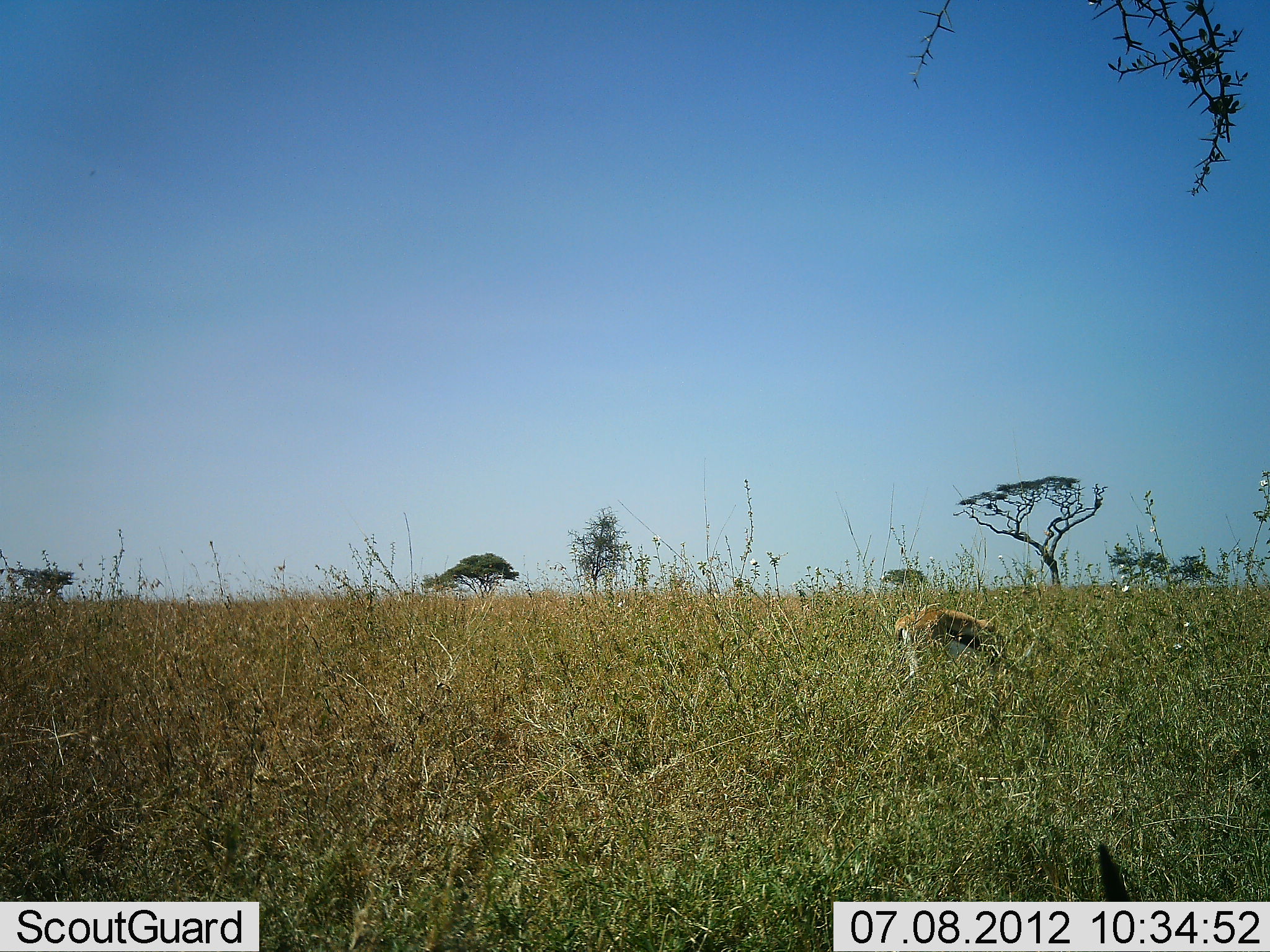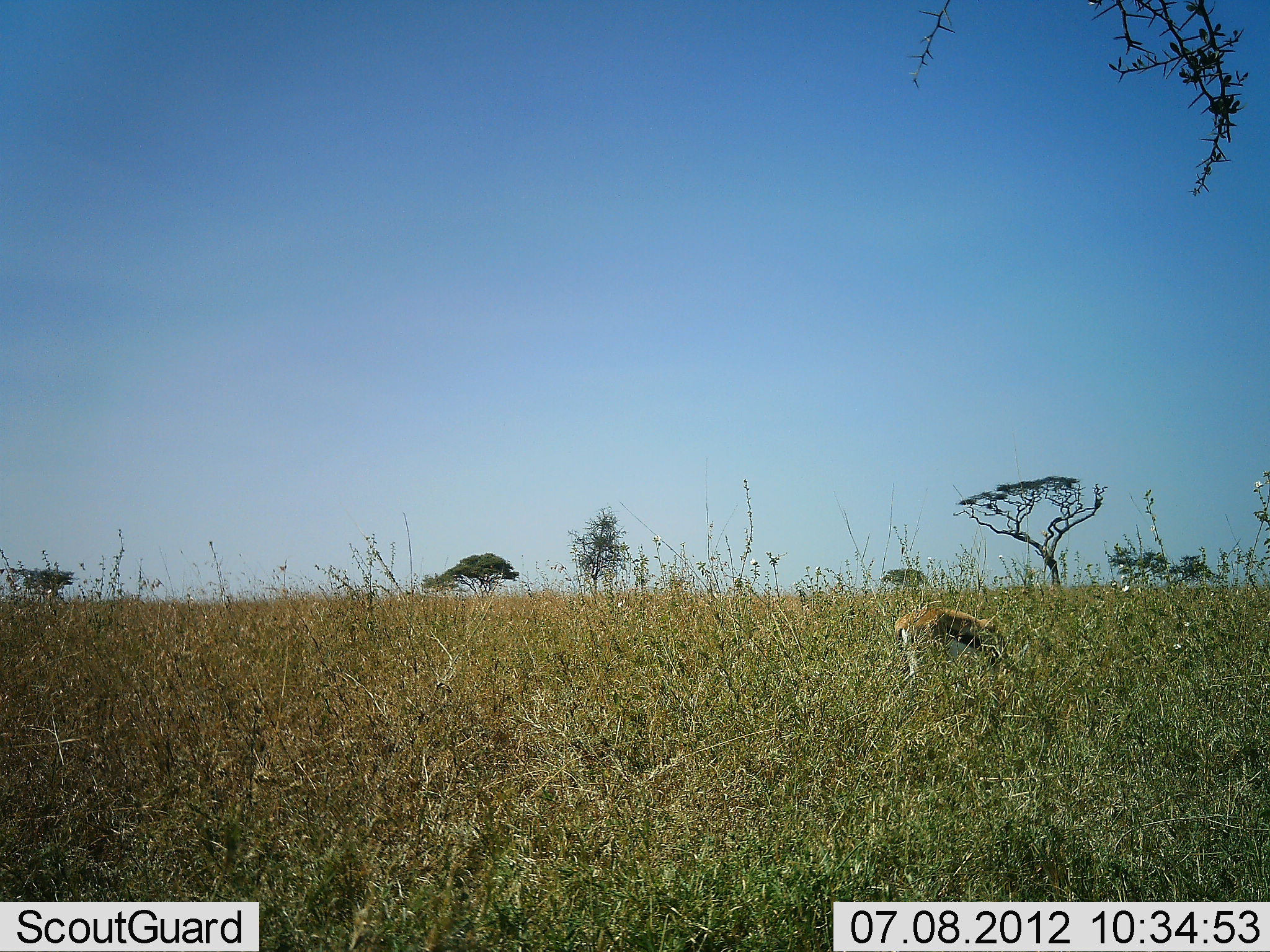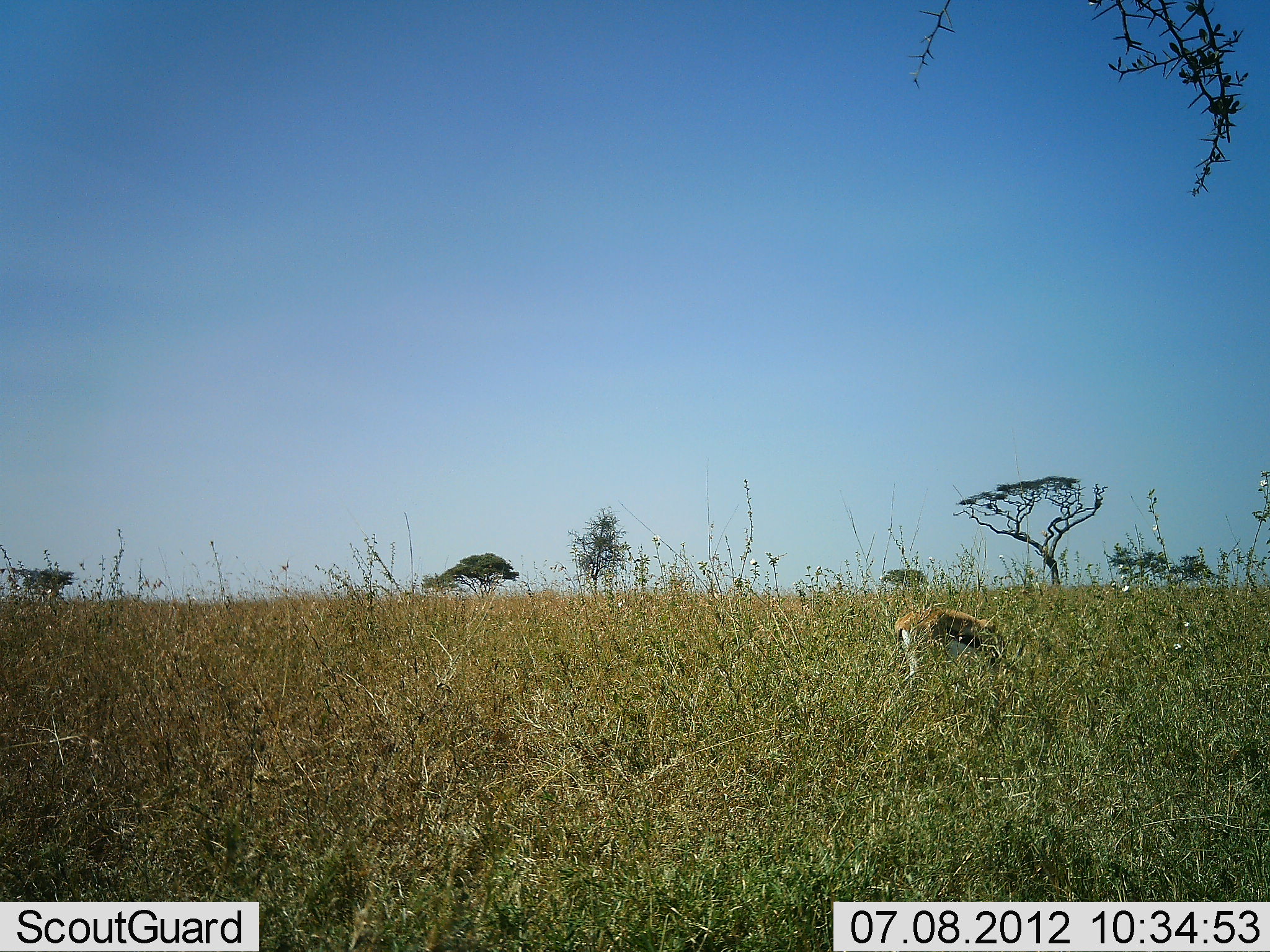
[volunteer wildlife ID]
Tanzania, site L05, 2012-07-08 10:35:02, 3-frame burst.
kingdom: Animalia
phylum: Chordata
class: Mammalia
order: Artiodactyla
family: Bovidae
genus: Eudorcas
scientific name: Eudorcas thomsonii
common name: thomson's gazelle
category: gazellethomsons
Gazellethomsons (thomson's gazelle) (Eudorcas thomsonii), count 1. Behavior (volunteer vote fractions): standing 0%, resting 0%, moving 0%, interacting 0%. Young present (vote fraction): 0%. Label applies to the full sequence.